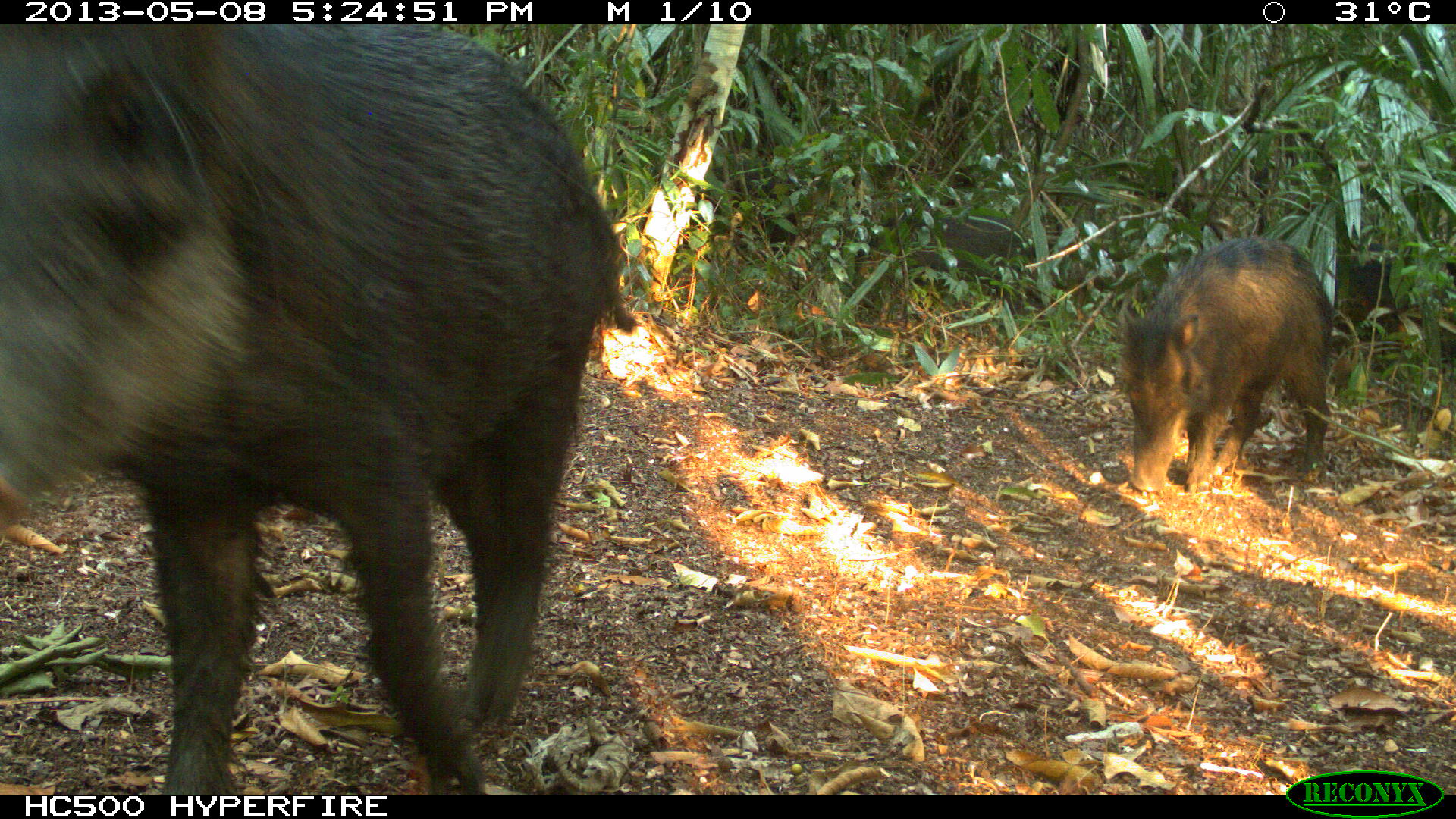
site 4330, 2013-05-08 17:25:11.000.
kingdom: Animalia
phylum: Chordata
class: Mammalia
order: Artiodactyla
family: Tayassuidae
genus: Tayassu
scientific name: Tayassu pecari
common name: white-lipped peccary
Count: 4.